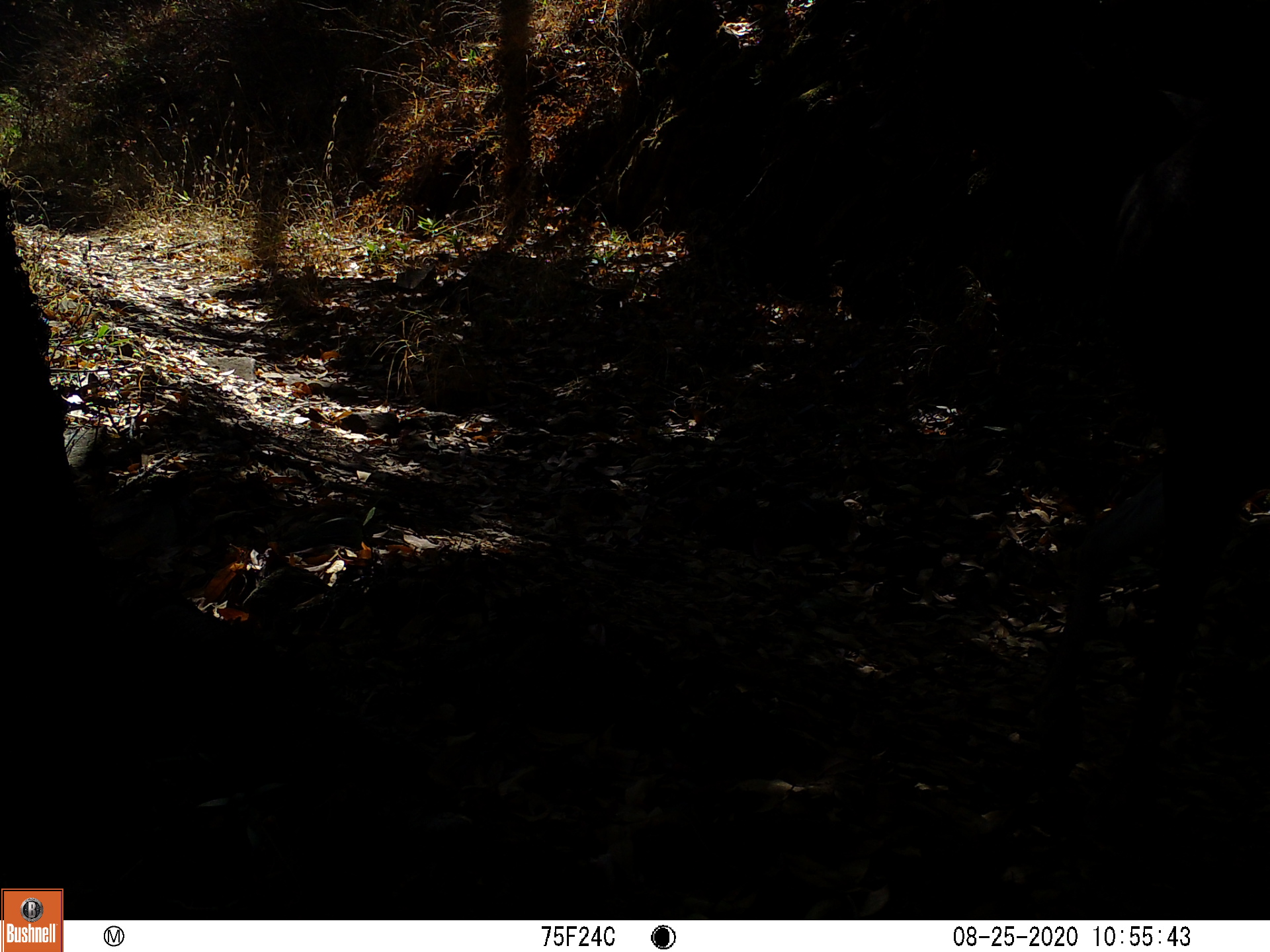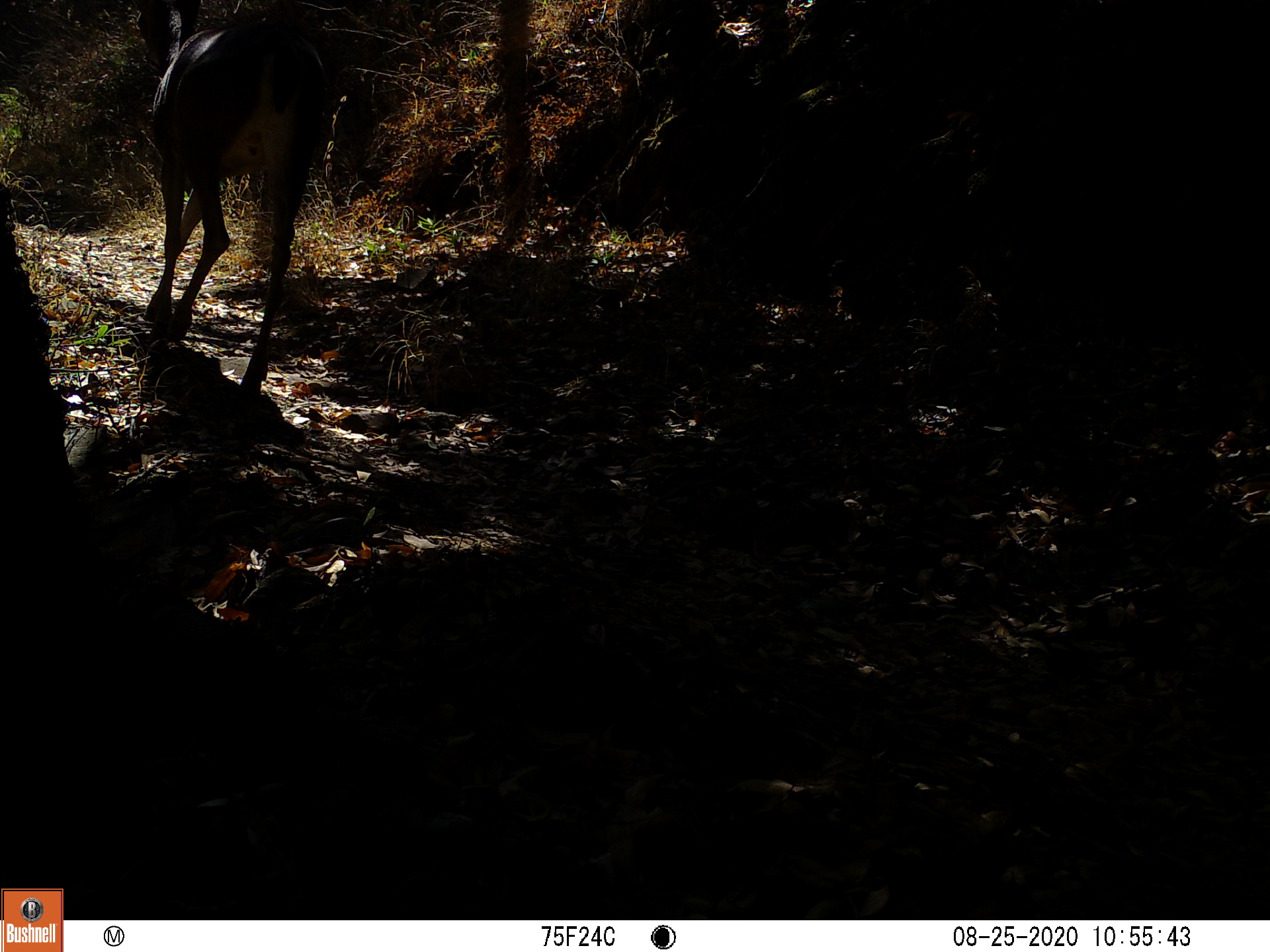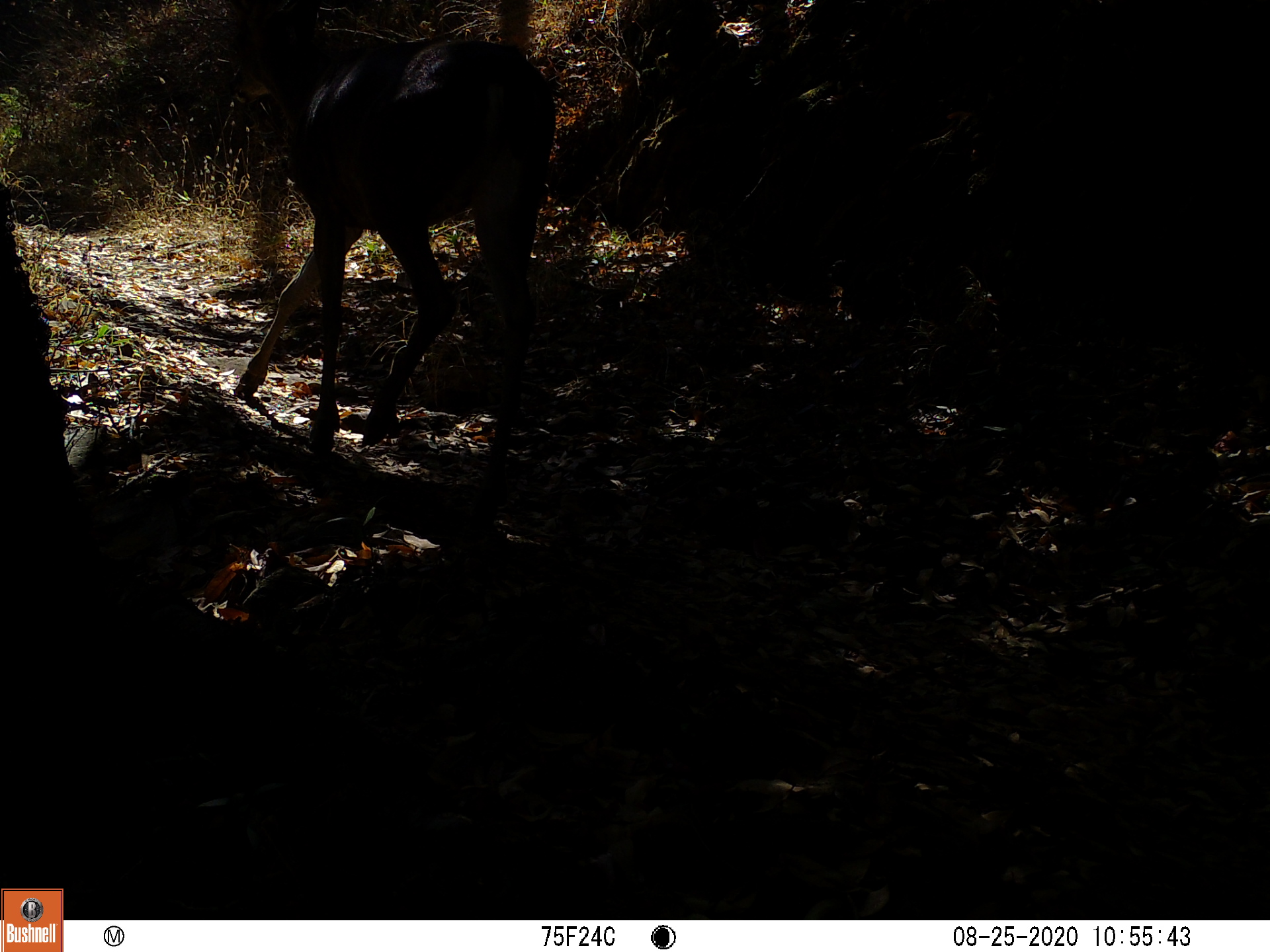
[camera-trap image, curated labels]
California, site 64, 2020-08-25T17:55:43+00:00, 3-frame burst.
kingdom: Animalia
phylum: Chordata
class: Mammalia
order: Artiodactyla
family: Cervidae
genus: Odocoileus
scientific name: Odocoileus hemionus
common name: mule deer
Mule deer (Odocoileus hemionus).